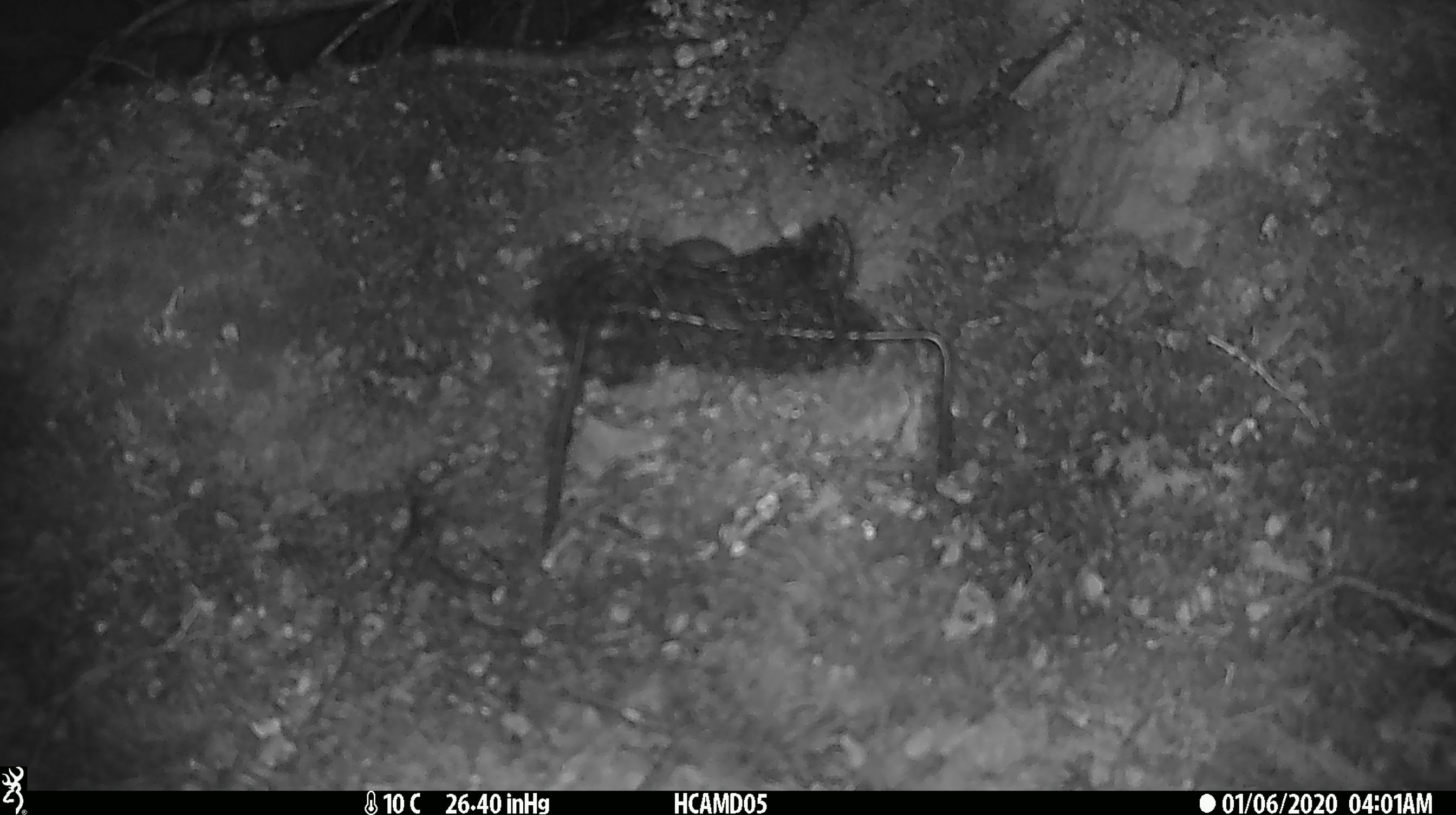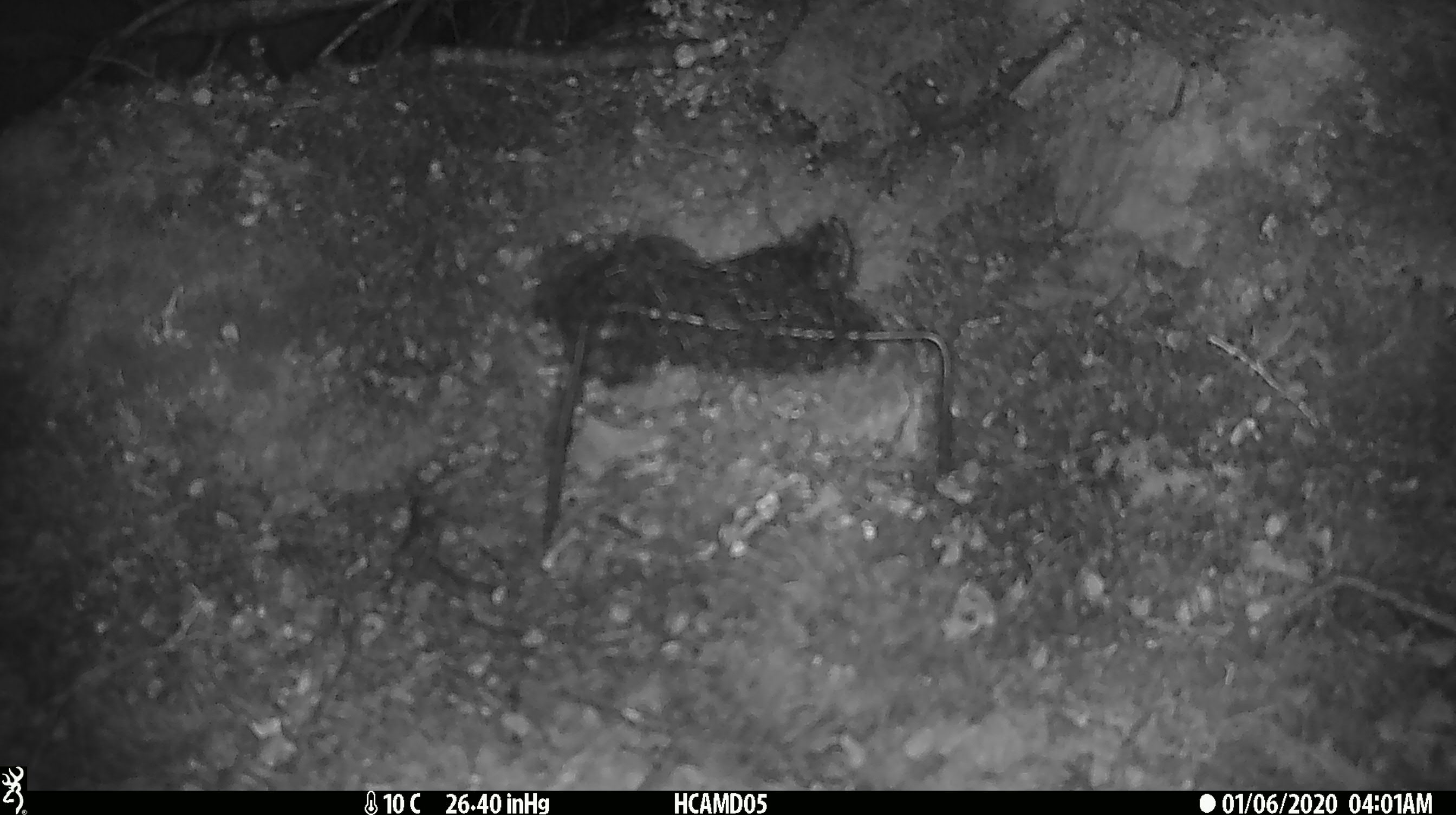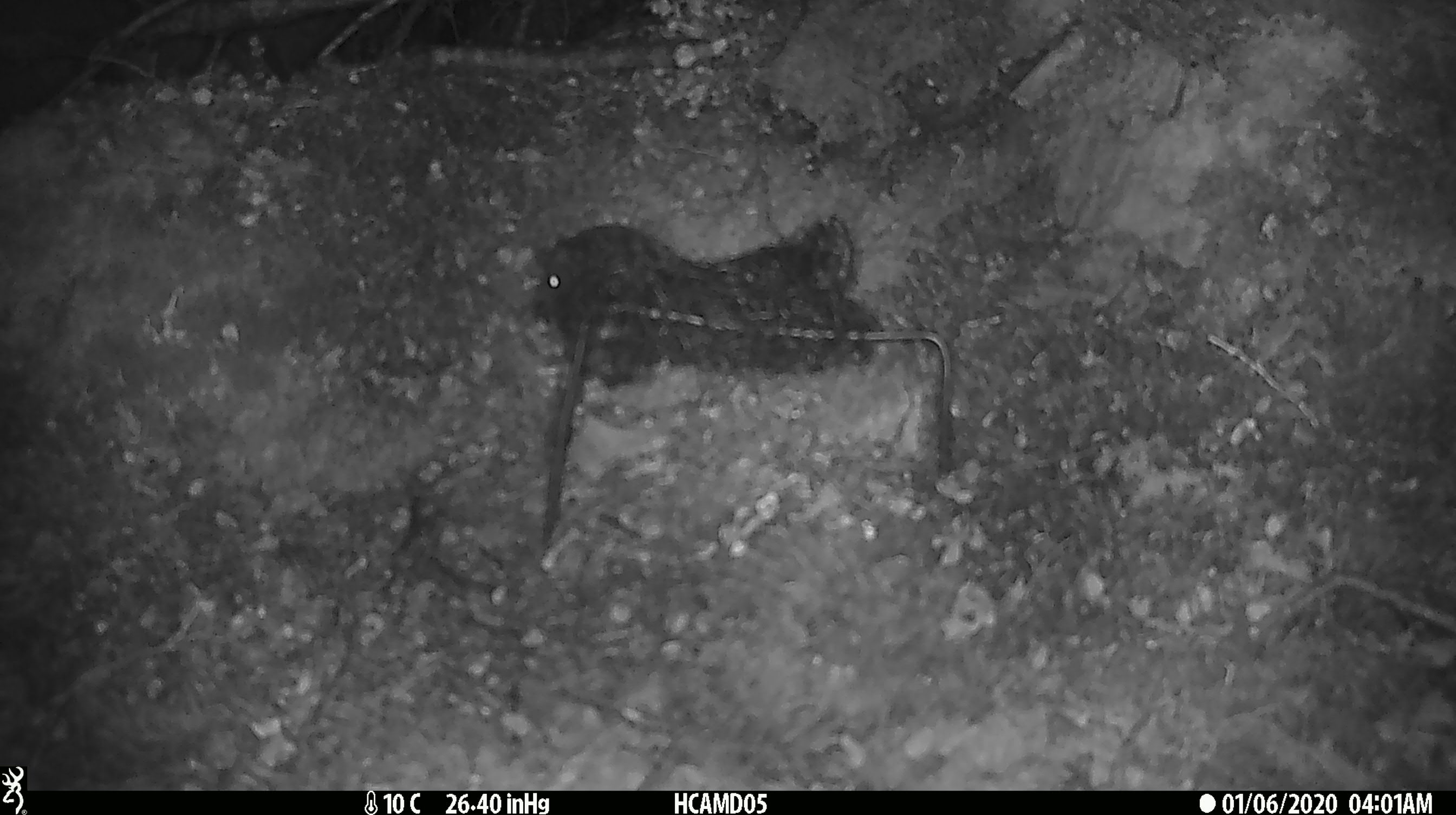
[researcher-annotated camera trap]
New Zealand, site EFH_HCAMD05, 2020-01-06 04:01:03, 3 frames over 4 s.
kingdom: Animalia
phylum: Chordata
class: Mammalia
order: Rodentia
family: Muridae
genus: Mus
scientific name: Mus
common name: mouse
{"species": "mouse (Mus)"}